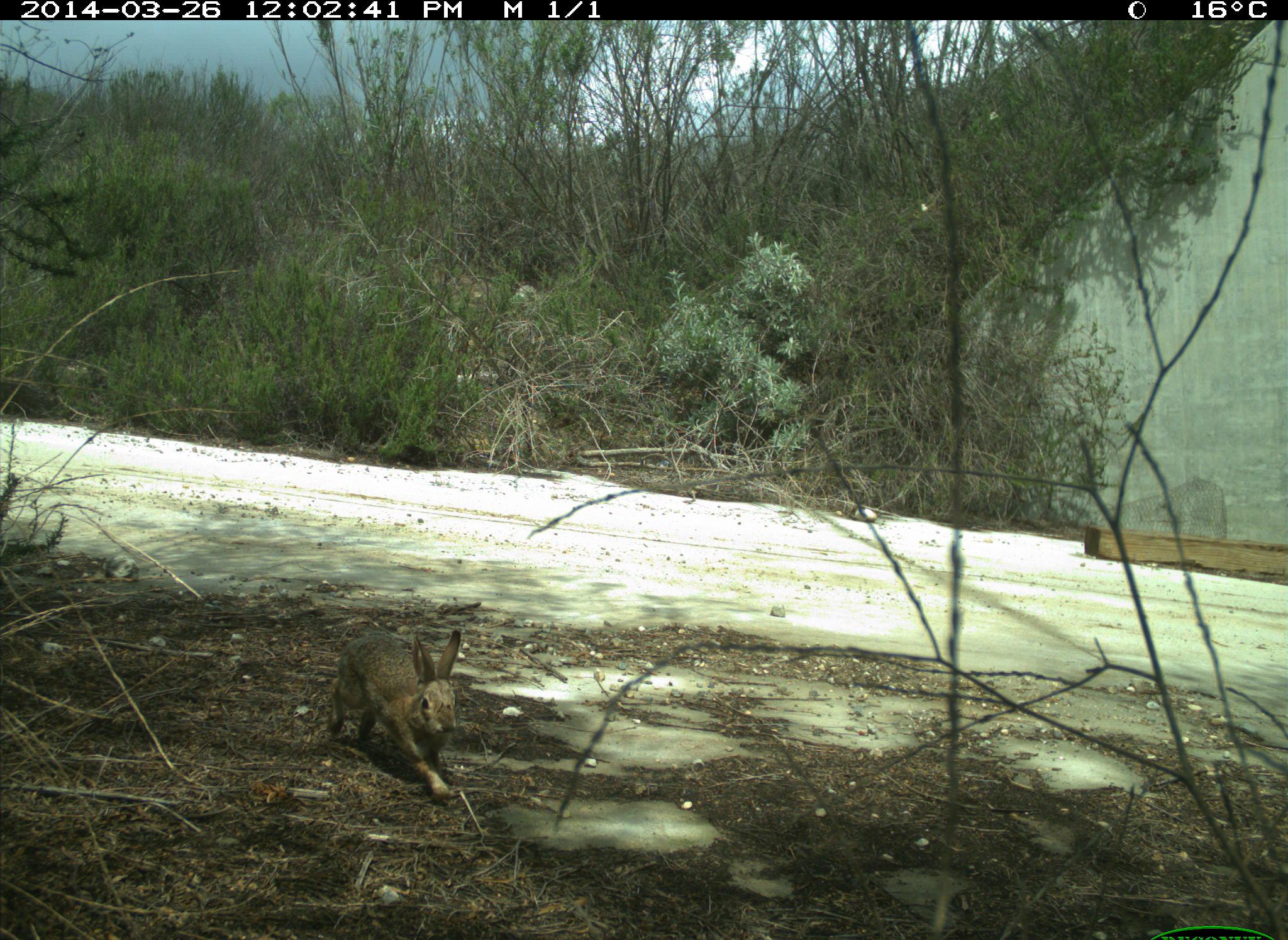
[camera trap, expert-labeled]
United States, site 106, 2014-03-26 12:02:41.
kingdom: Animalia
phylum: Chordata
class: Mammalia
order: Lagomorpha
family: Leporidae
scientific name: Leporidae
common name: rabbits and hares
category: rabbit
Rabbit (rabbits and hares) (Leporidae).